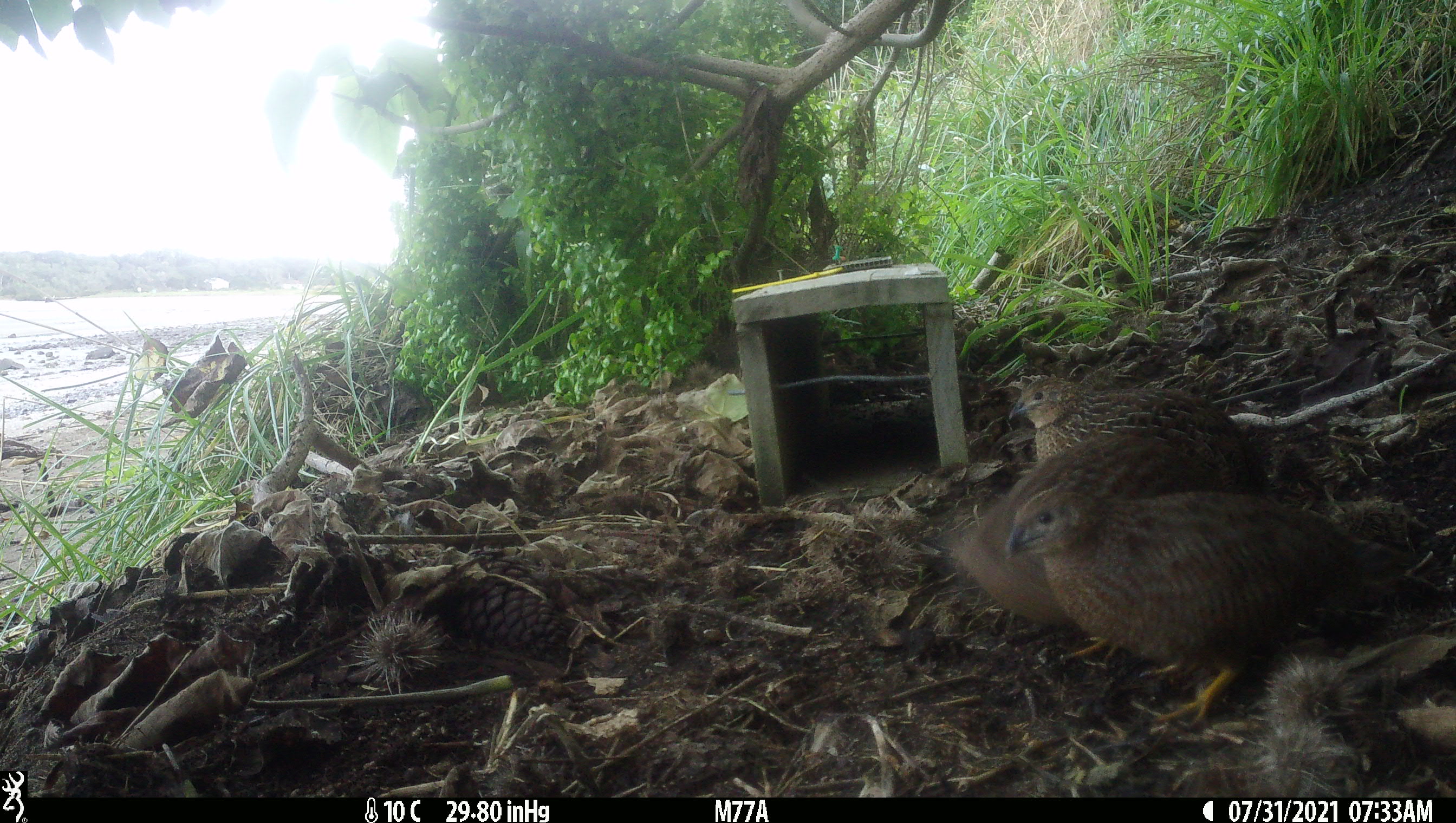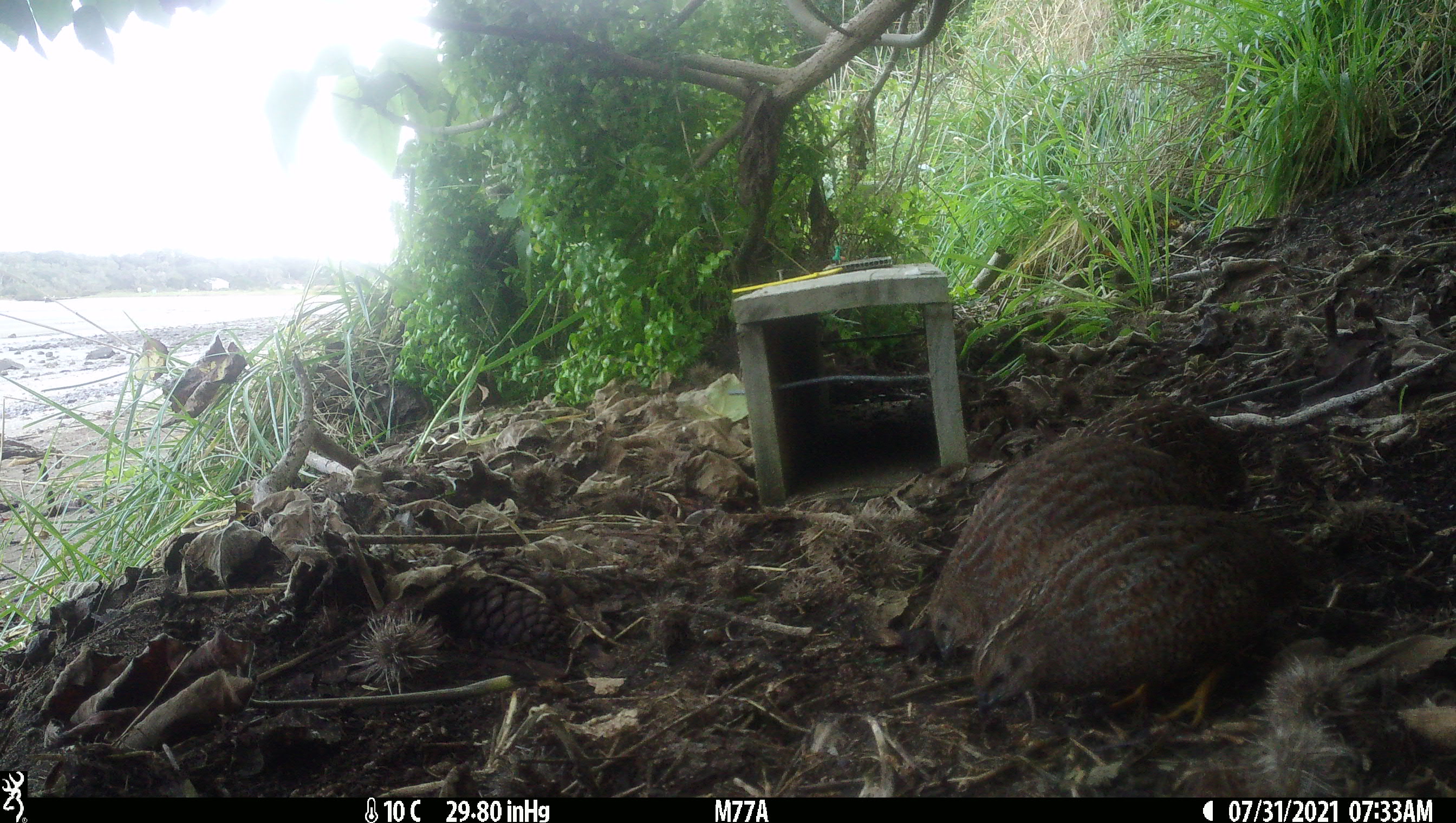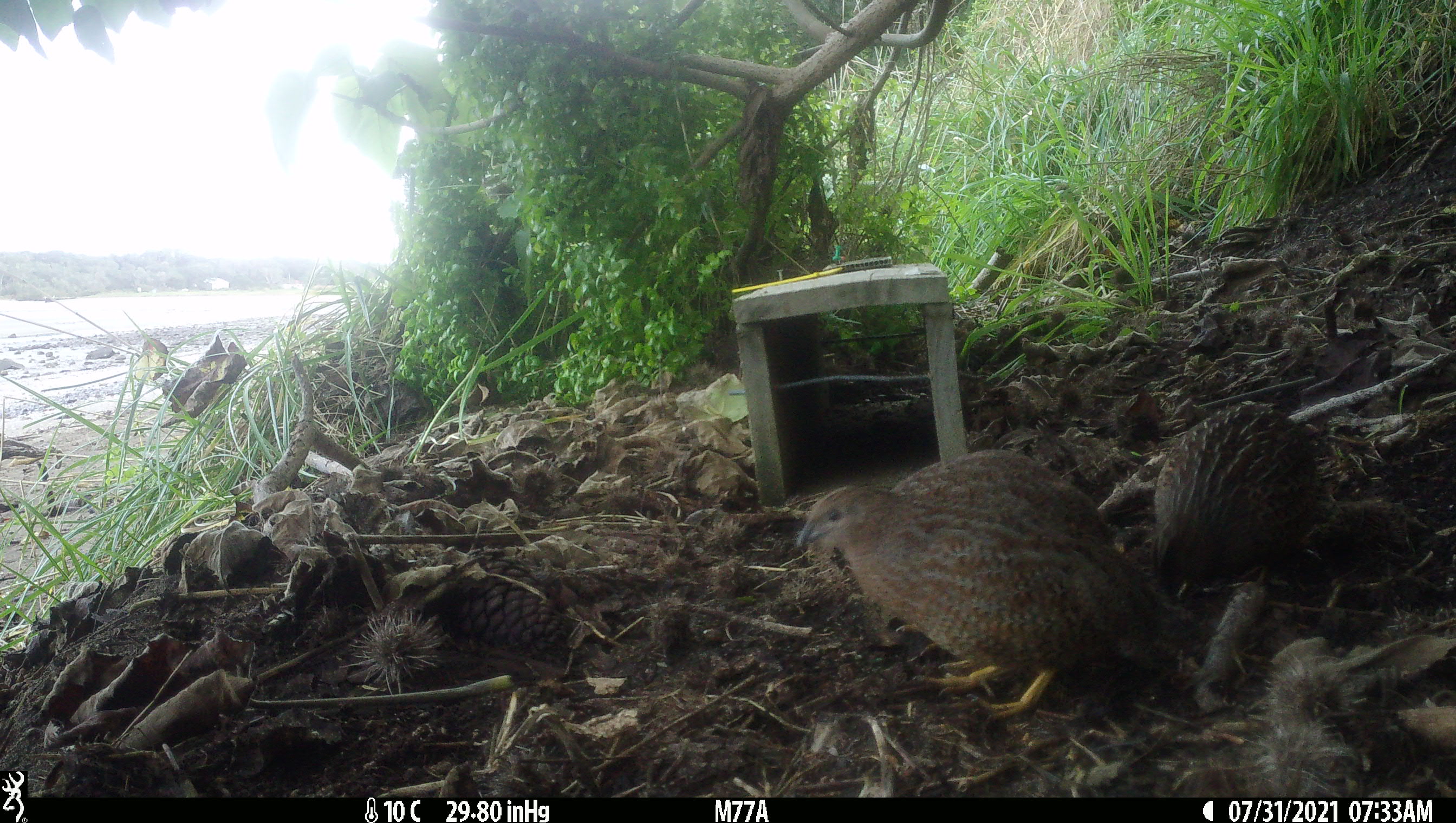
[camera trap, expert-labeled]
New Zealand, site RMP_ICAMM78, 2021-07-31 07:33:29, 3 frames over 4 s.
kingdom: Animalia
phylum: Chordata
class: Aves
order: Galliformes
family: Phasianidae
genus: Synoicus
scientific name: Synoicus ypsilophorus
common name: brown quail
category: quail brown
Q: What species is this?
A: Quail brown (brown quail) (Synoicus ypsilophorus).